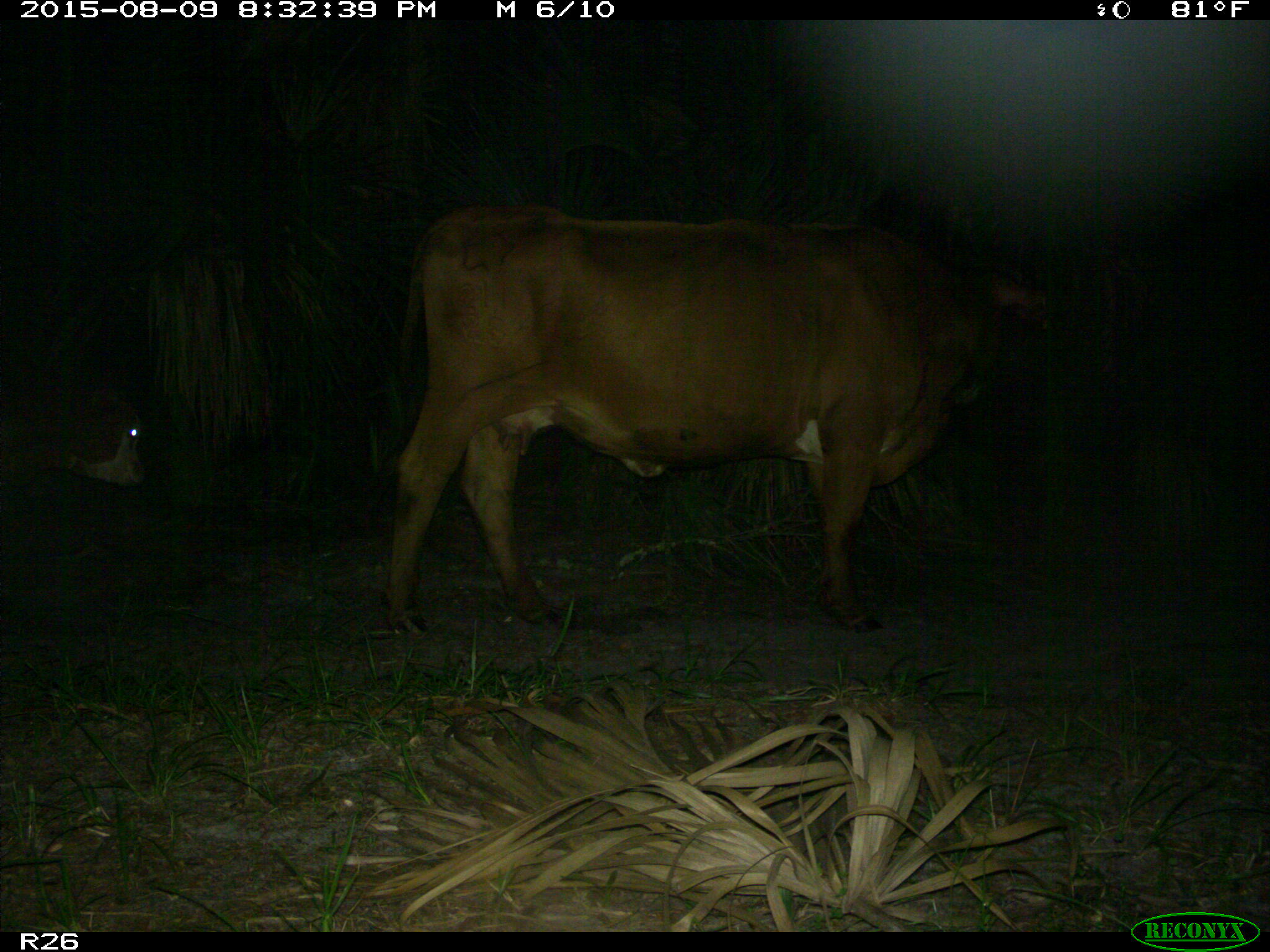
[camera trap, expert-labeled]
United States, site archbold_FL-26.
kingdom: Animalia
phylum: Chordata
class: Mammalia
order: Artiodactyla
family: Bovidae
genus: Bos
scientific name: Bos taurus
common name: domestic cow